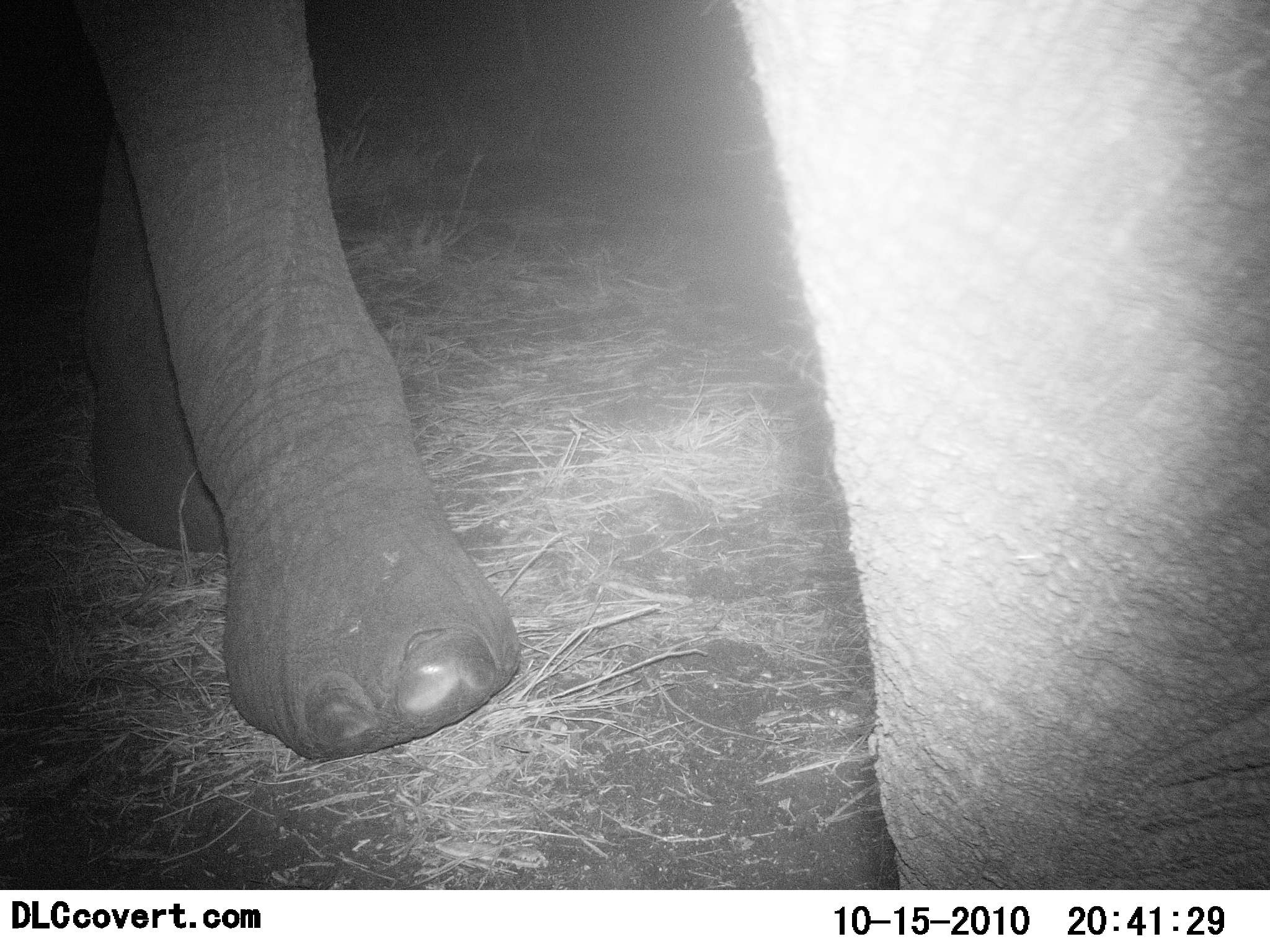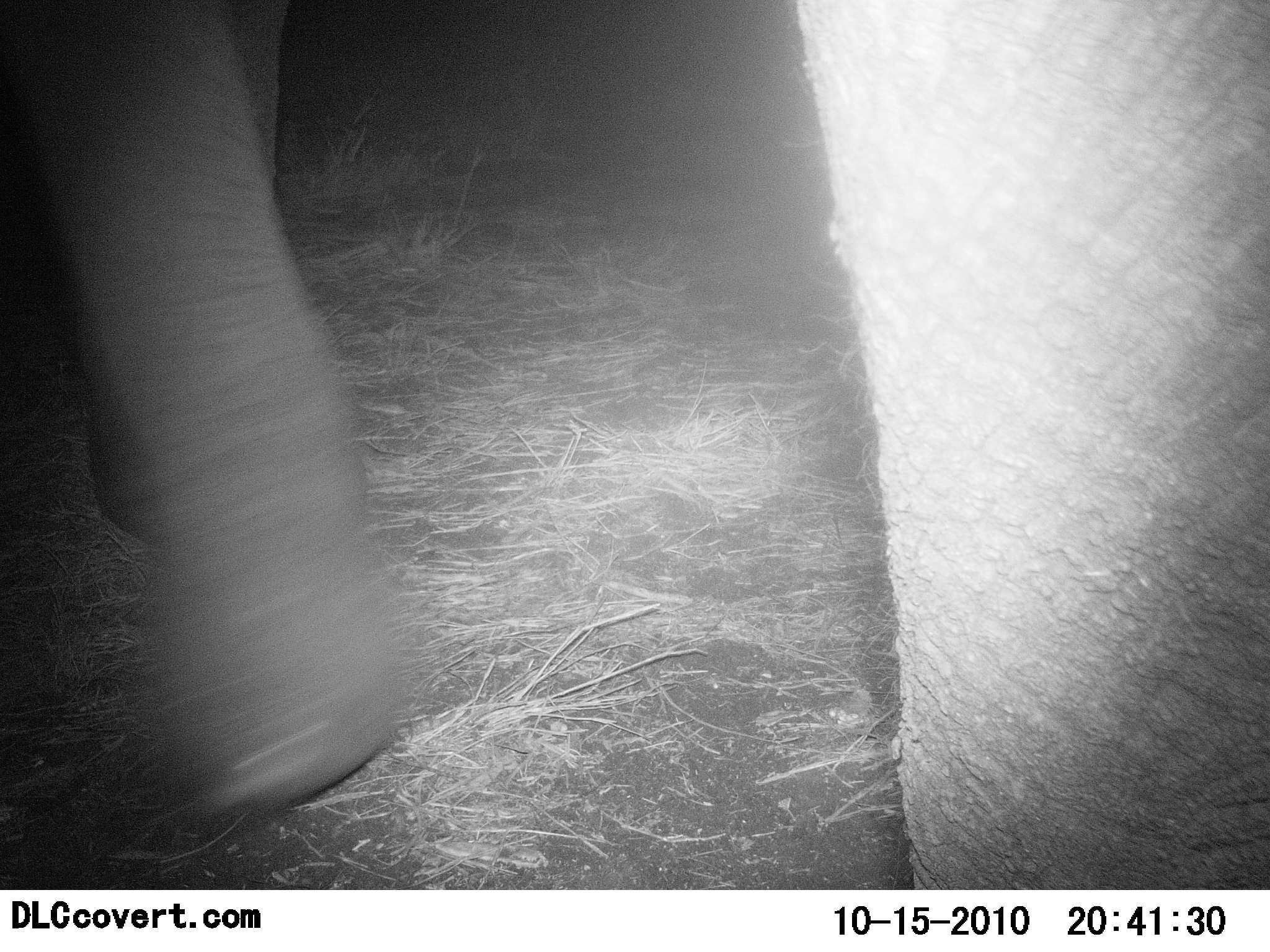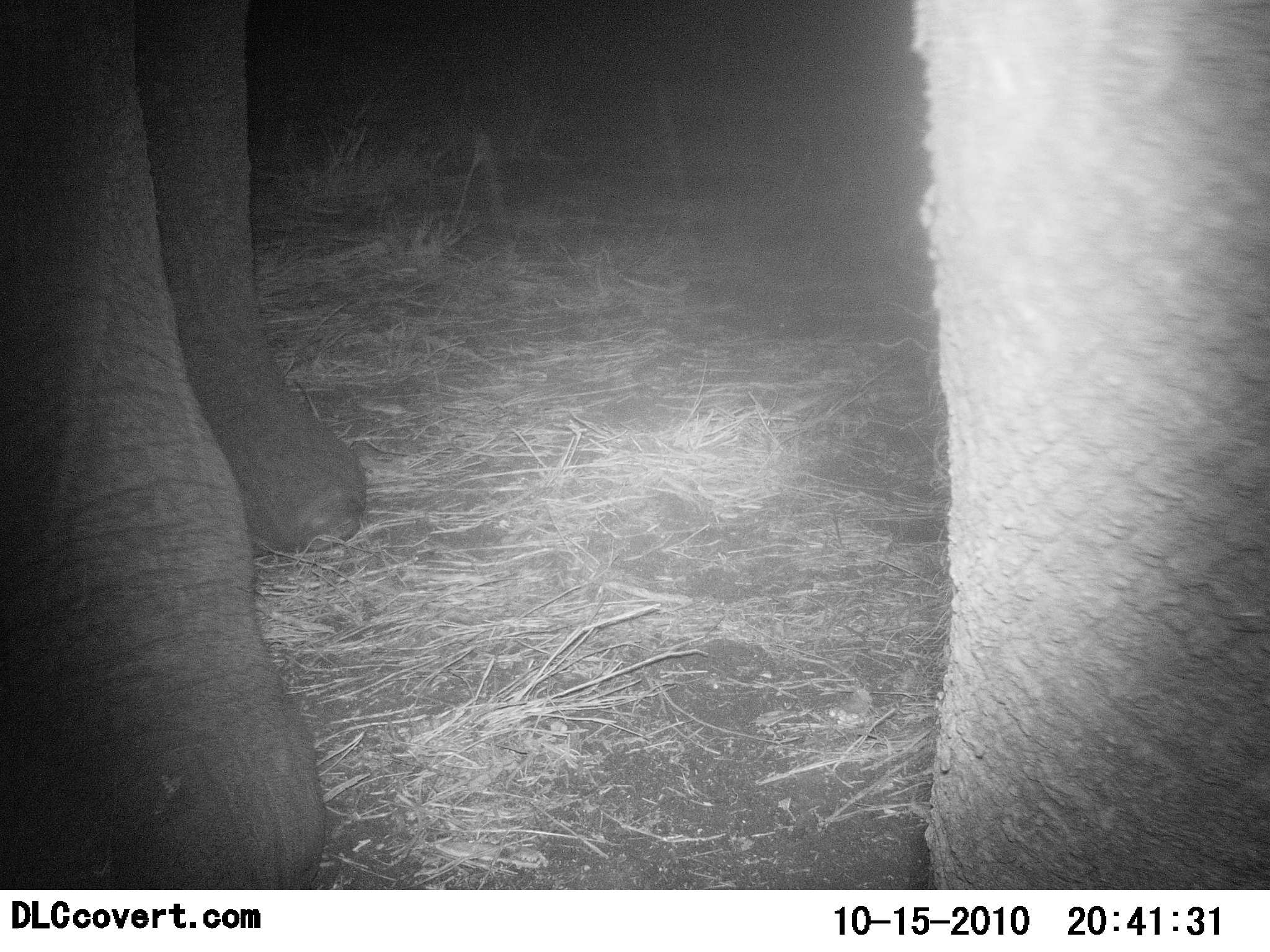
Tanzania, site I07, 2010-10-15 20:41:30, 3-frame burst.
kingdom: Animalia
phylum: Chordata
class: Mammalia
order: Proboscidea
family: Elephantidae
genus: Loxodonta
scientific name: Loxodonta africana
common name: african bush elephant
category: elephant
Elephant (african bush elephant) (Loxodonta africana), count 1. Behavior (volunteer vote fractions): standing 25%, resting 0%, moving 92%, interacting 0%. Young present (vote fraction): 0%. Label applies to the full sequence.